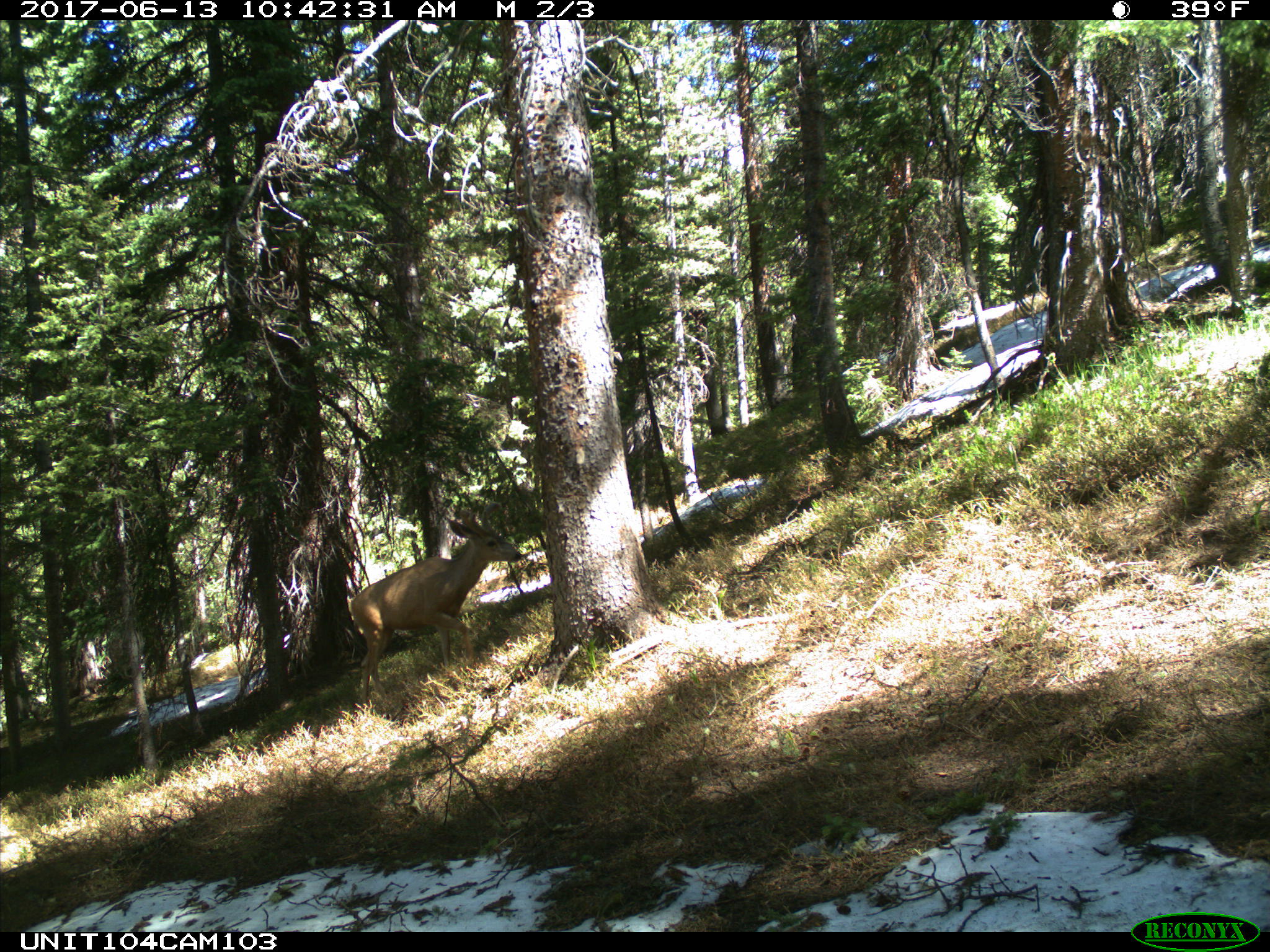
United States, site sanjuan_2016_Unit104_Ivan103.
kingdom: Animalia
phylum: Chordata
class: Mammalia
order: Artiodactyla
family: Cervidae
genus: Odocoileus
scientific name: Odocoileus hemionus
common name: mule deer